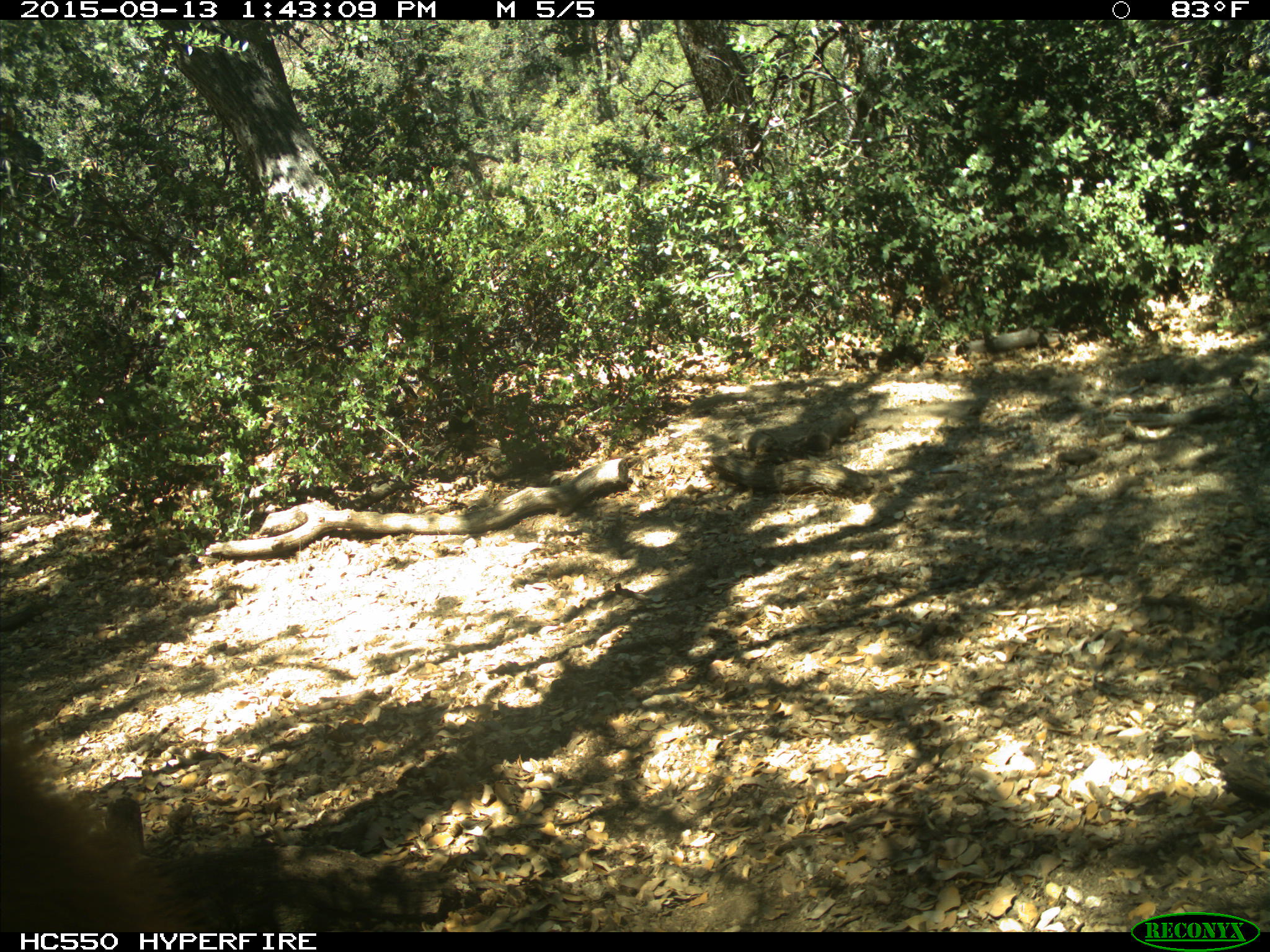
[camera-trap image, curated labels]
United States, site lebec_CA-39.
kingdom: Animalia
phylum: Chordata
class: Mammalia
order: Carnivora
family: Ursidae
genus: Ursus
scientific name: Ursus americanus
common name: american black bear